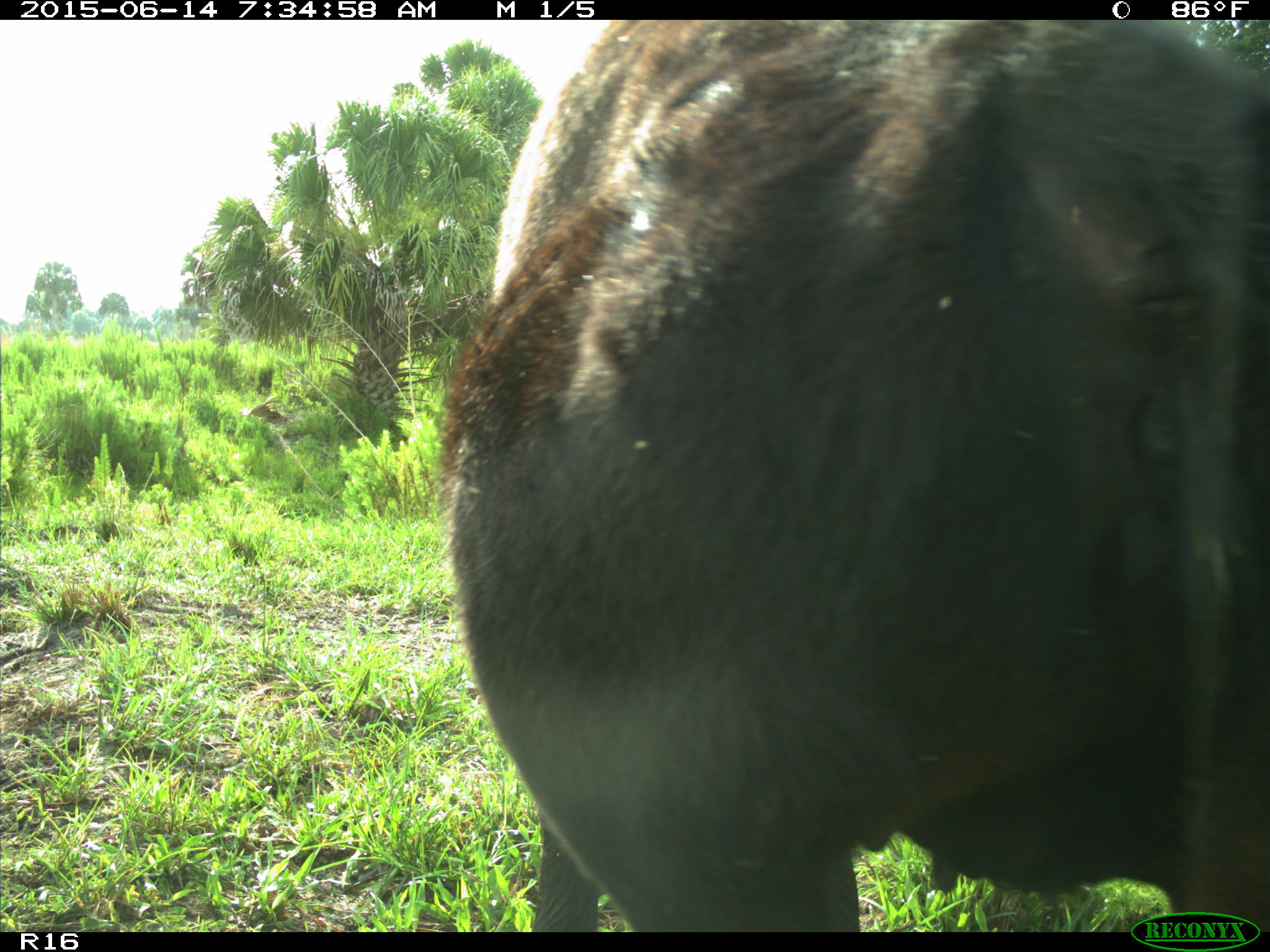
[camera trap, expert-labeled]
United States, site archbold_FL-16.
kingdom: Animalia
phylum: Chordata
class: Mammalia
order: Artiodactyla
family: Bovidae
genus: Bos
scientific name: Bos taurus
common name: domestic cow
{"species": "Bos taurus (domestic cow)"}